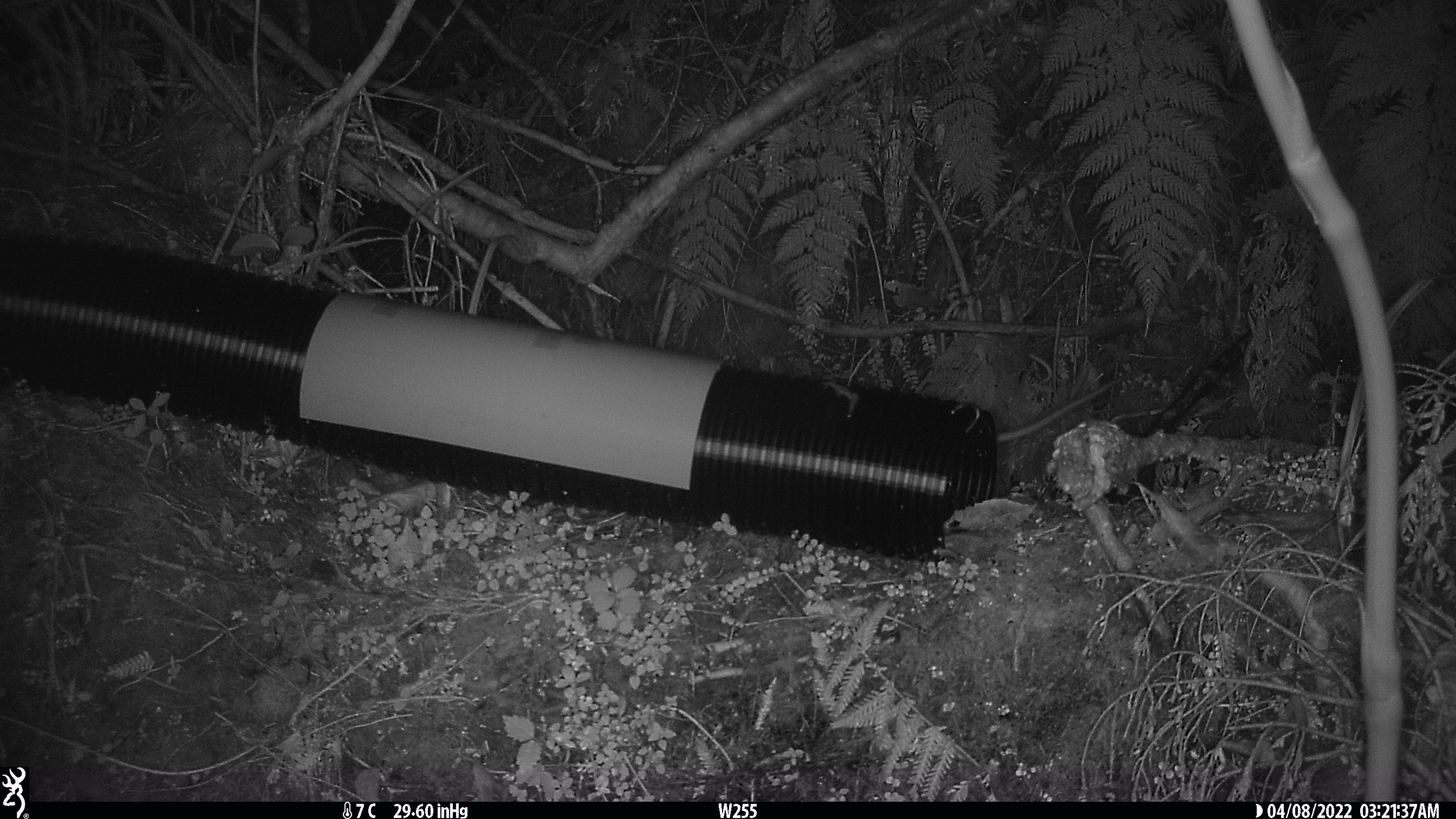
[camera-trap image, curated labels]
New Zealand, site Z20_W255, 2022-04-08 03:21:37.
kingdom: Animalia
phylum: Chordata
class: Mammalia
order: Rodentia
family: Muridae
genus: Rattus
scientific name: Rattus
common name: rat